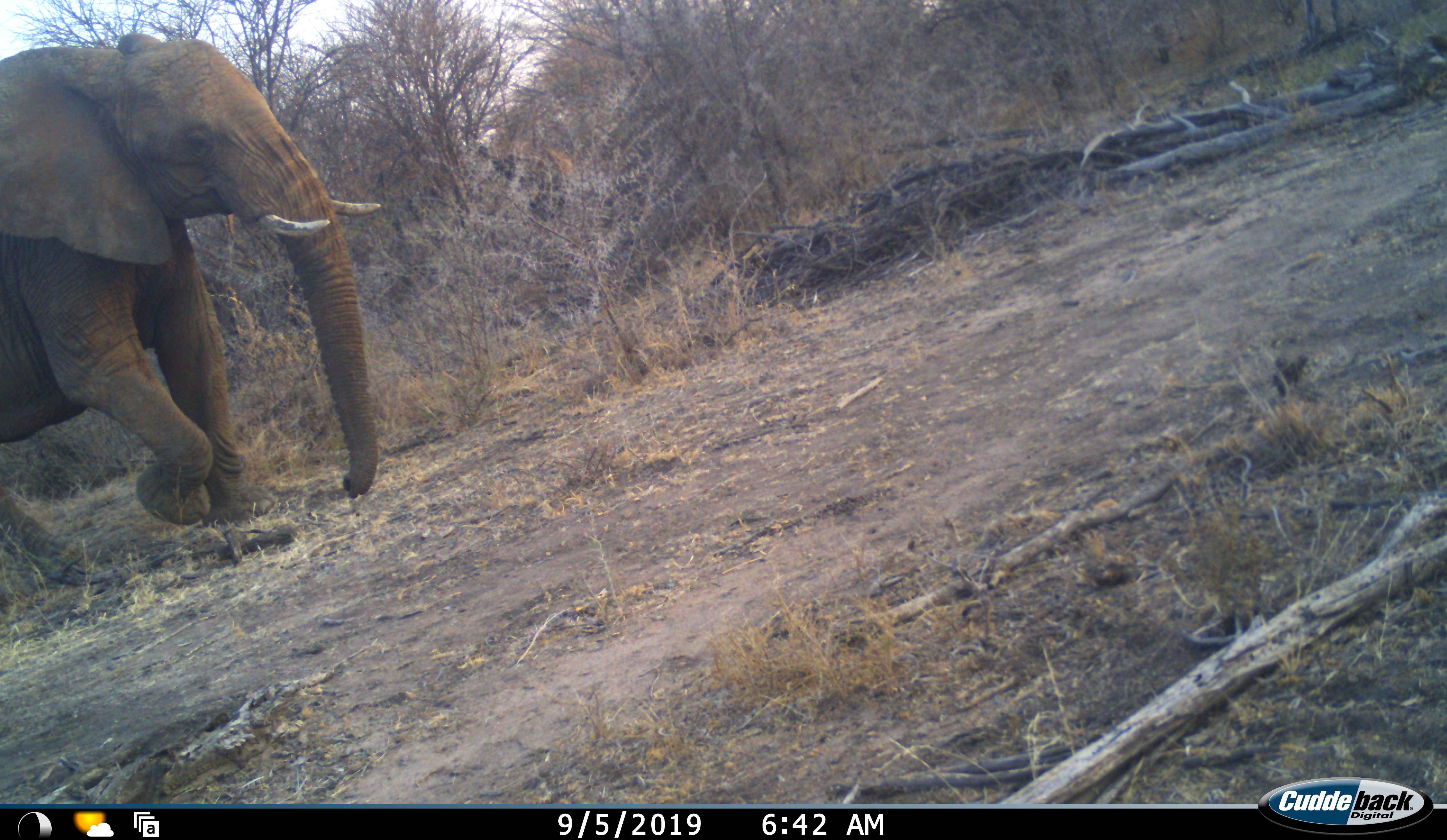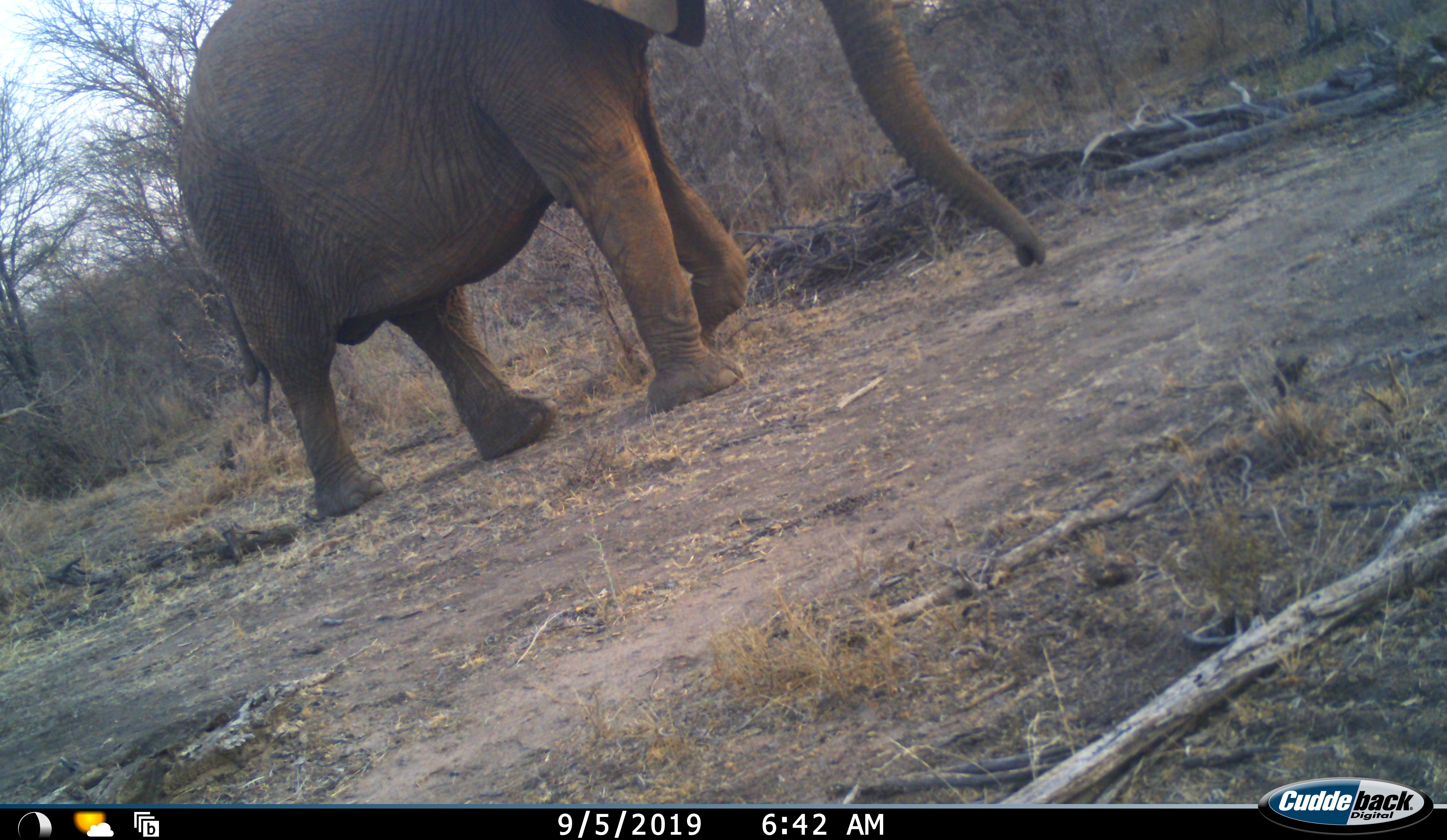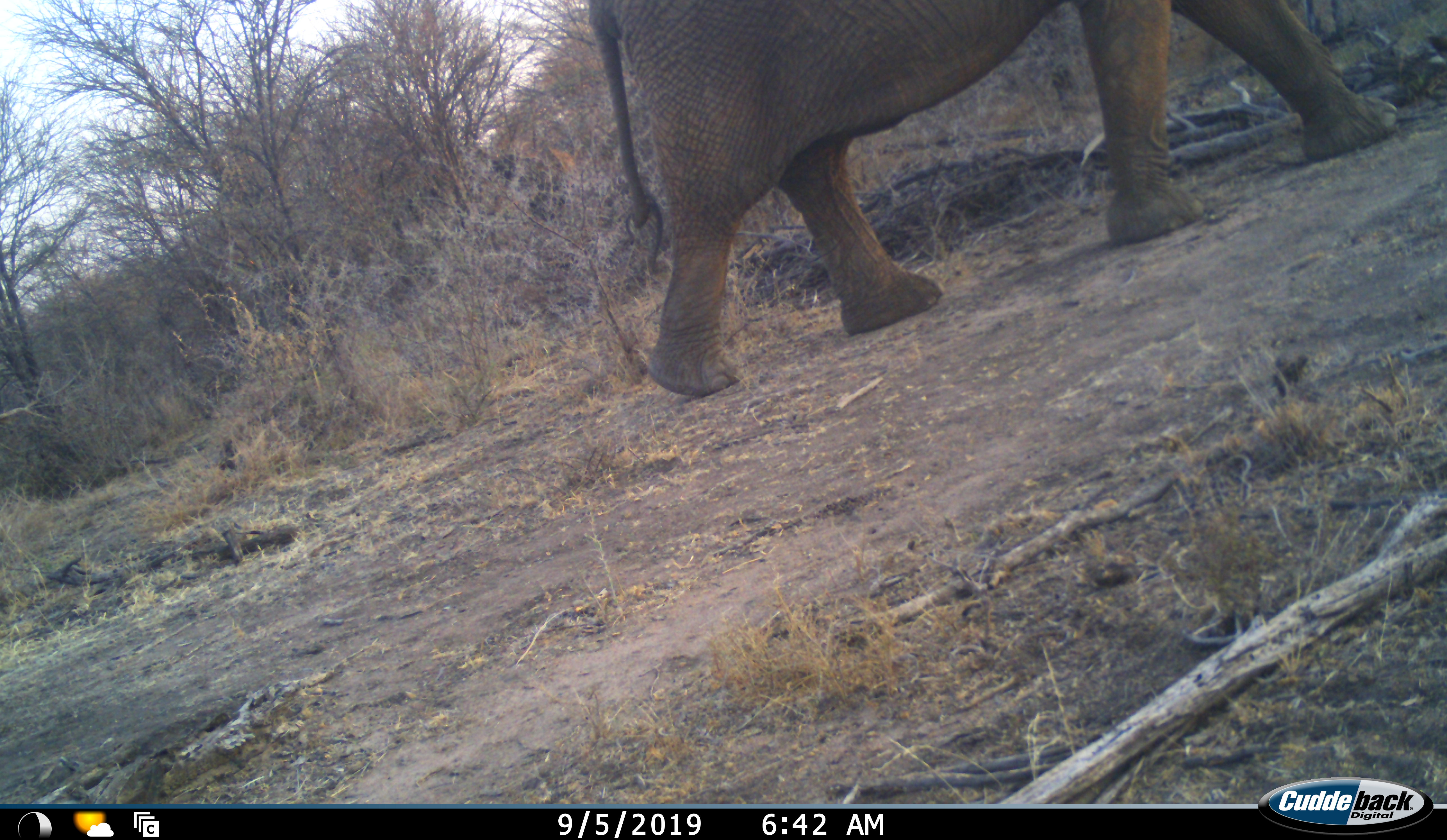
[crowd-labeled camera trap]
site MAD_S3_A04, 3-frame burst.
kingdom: Animalia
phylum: Chordata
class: Mammalia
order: Proboscidea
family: Elephantidae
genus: Loxodonta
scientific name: Loxodonta africana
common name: african bush elephant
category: elephant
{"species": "elephant (african bush elephant) (Loxodonta africana)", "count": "1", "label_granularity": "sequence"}